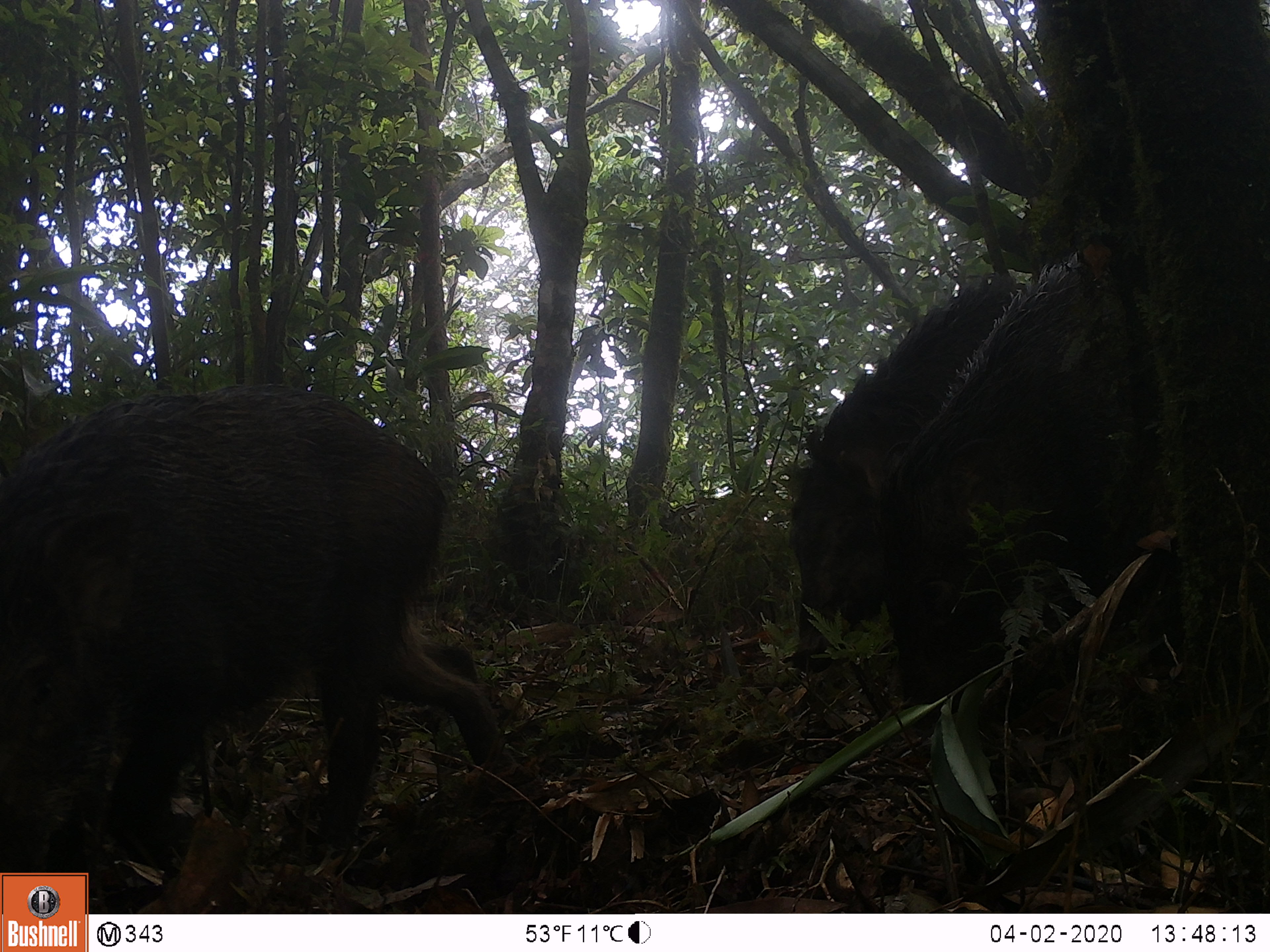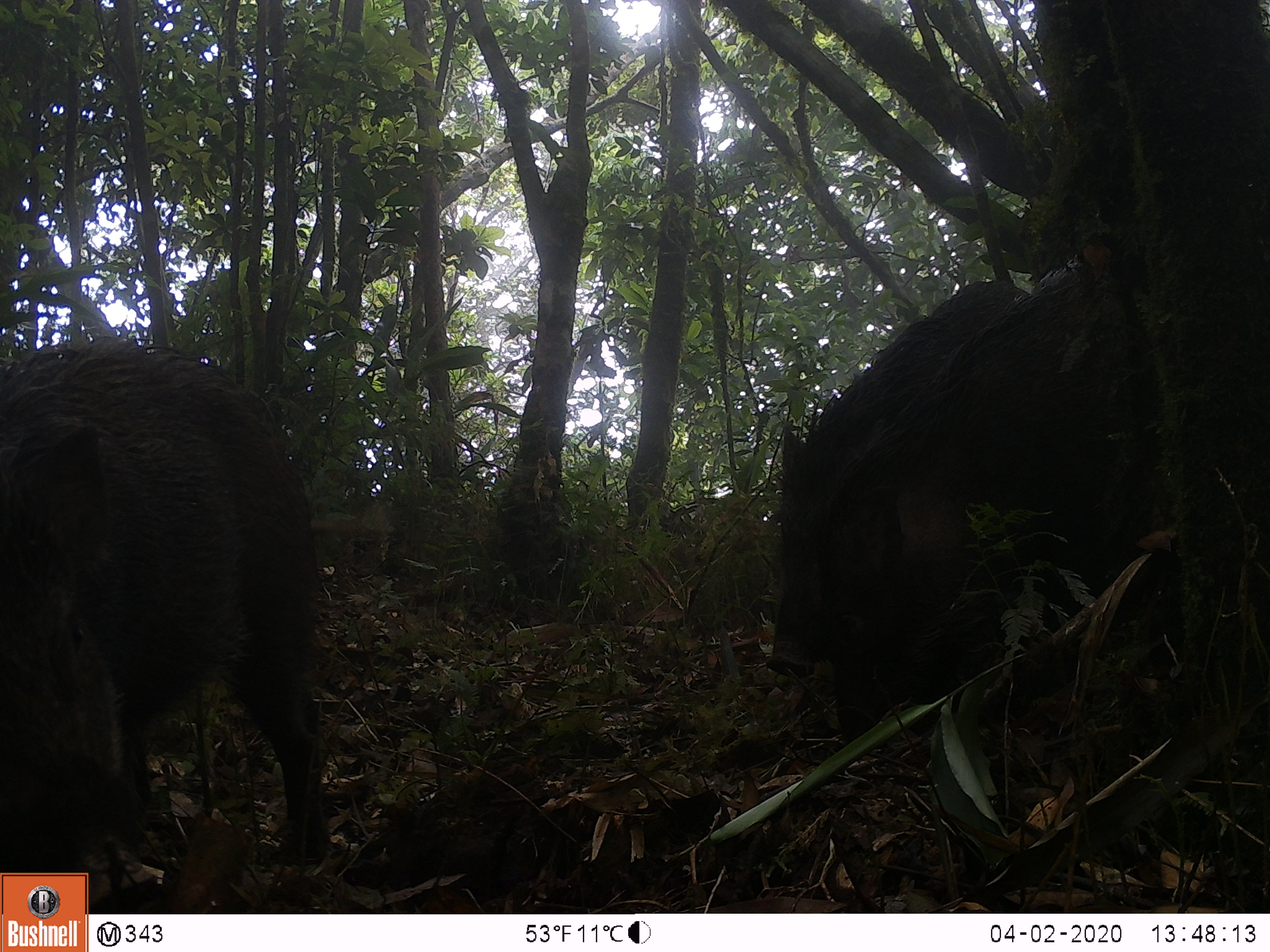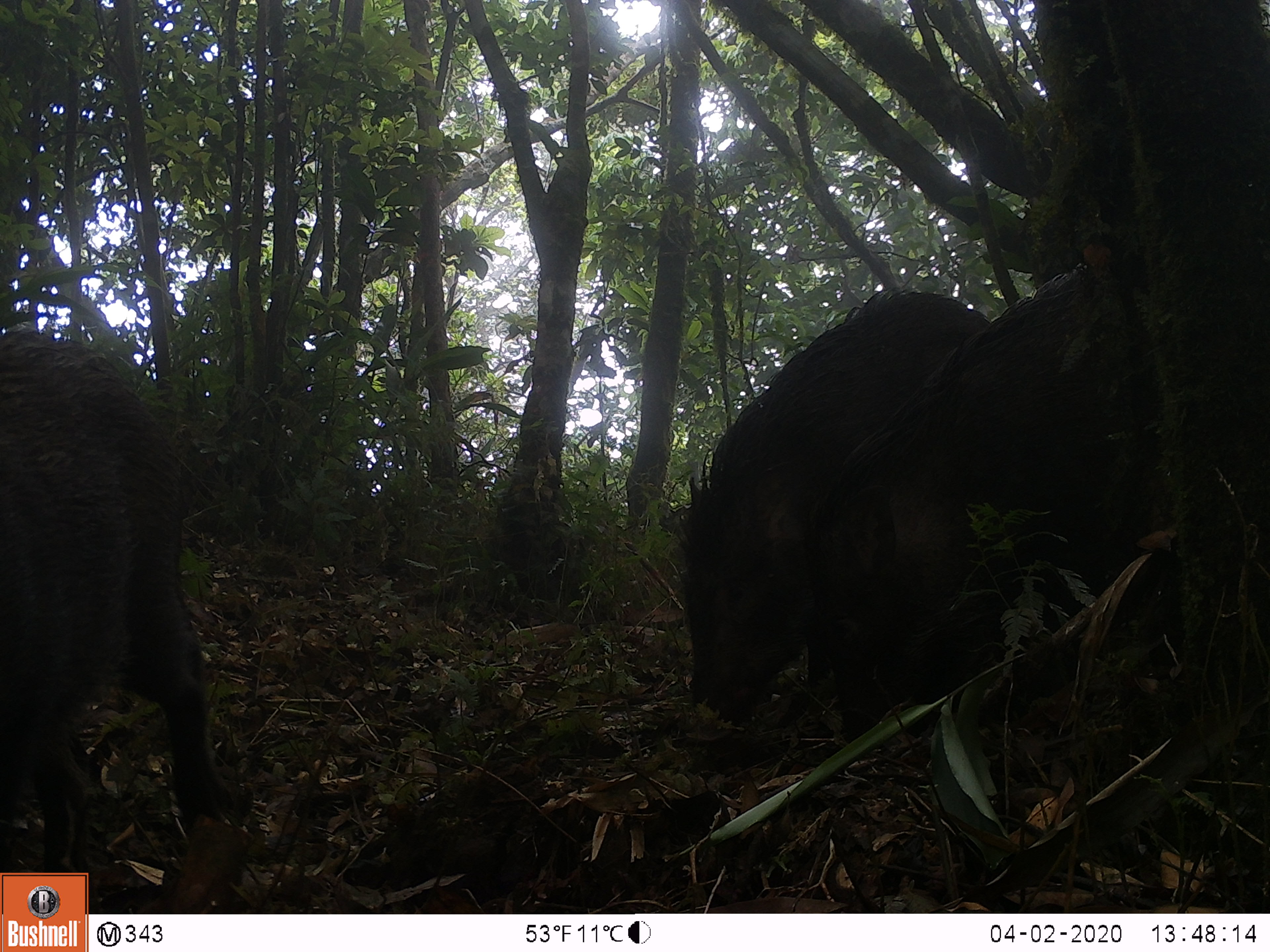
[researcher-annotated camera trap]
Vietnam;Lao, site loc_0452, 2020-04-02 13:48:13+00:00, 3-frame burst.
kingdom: Animalia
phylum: Chordata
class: Mammalia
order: Artiodactyla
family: Suidae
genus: Sus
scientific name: Sus scrofa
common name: eurasian wild pig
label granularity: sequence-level